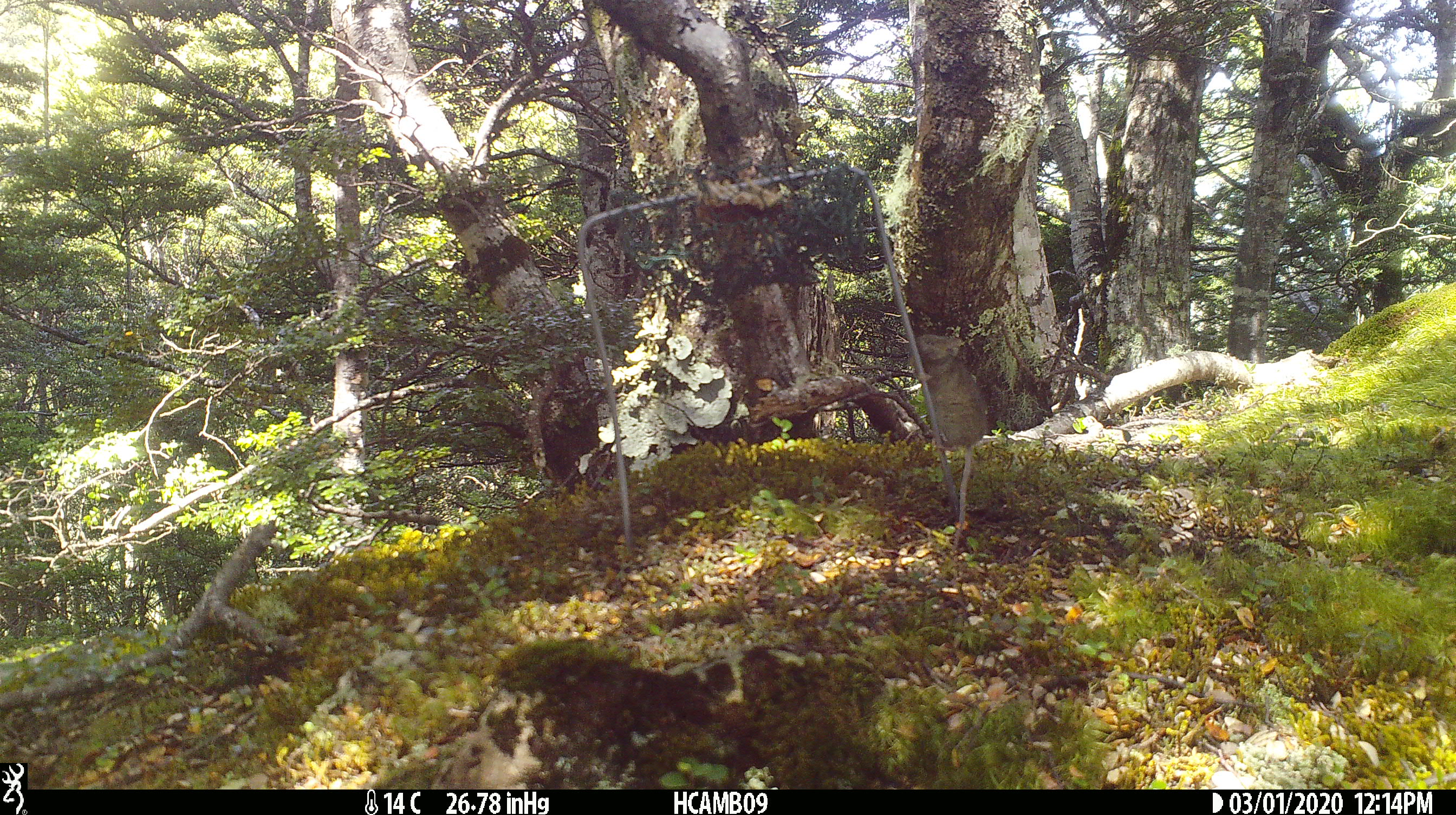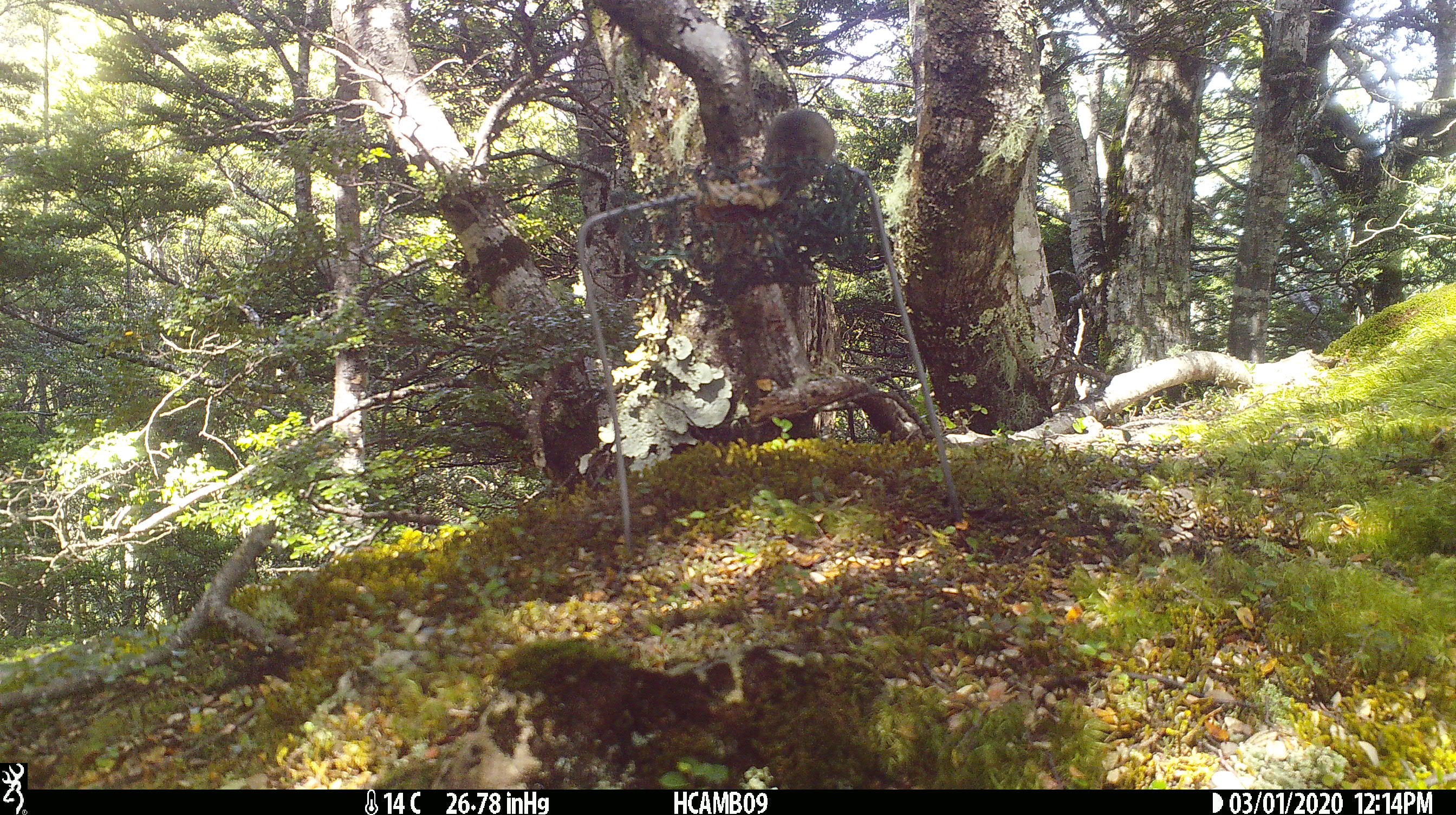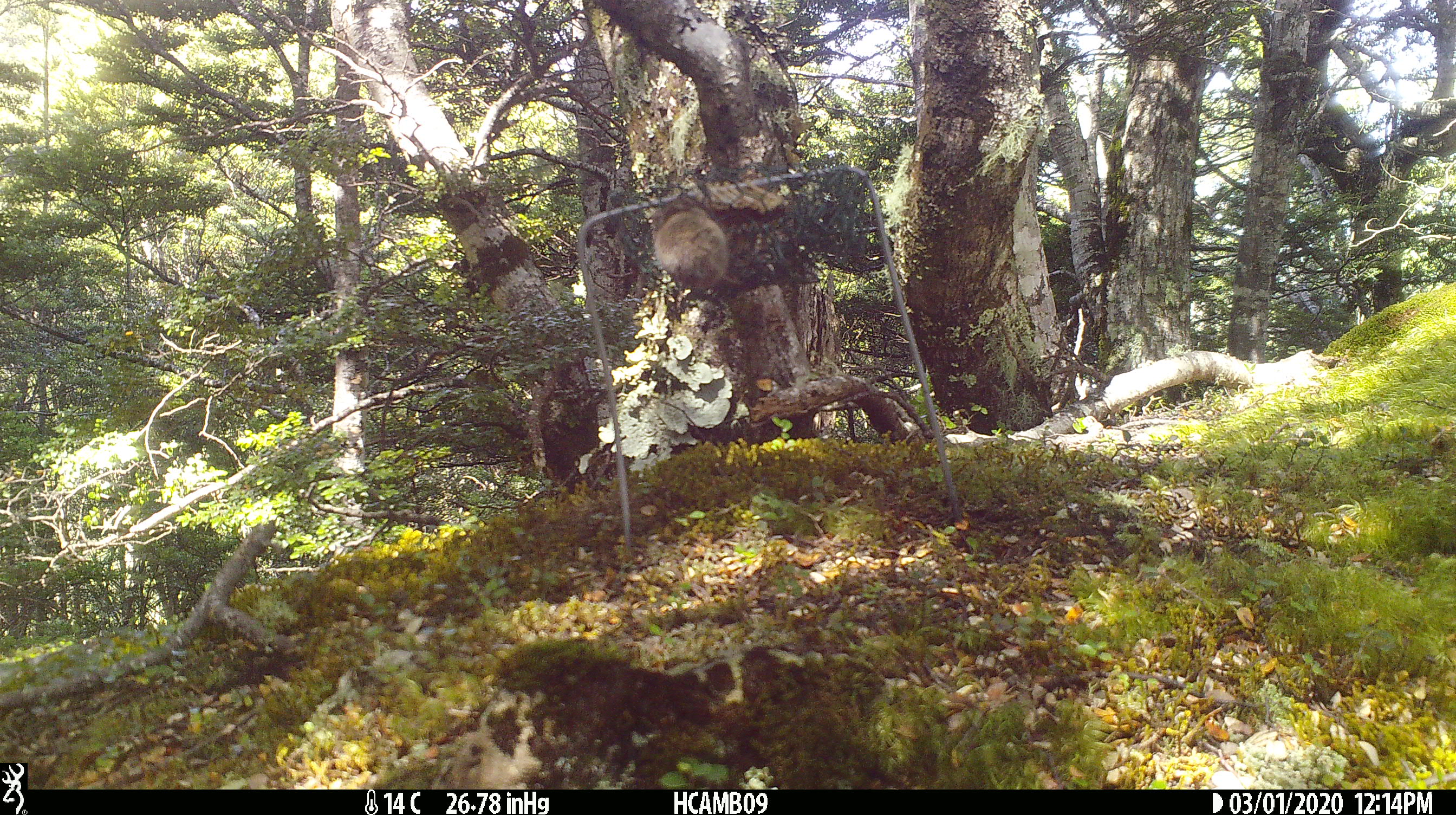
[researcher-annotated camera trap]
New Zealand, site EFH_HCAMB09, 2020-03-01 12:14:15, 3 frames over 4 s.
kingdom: Animalia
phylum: Chordata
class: Mammalia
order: Rodentia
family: Muridae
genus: Mus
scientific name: Mus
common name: mouse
Mouse (Mus).